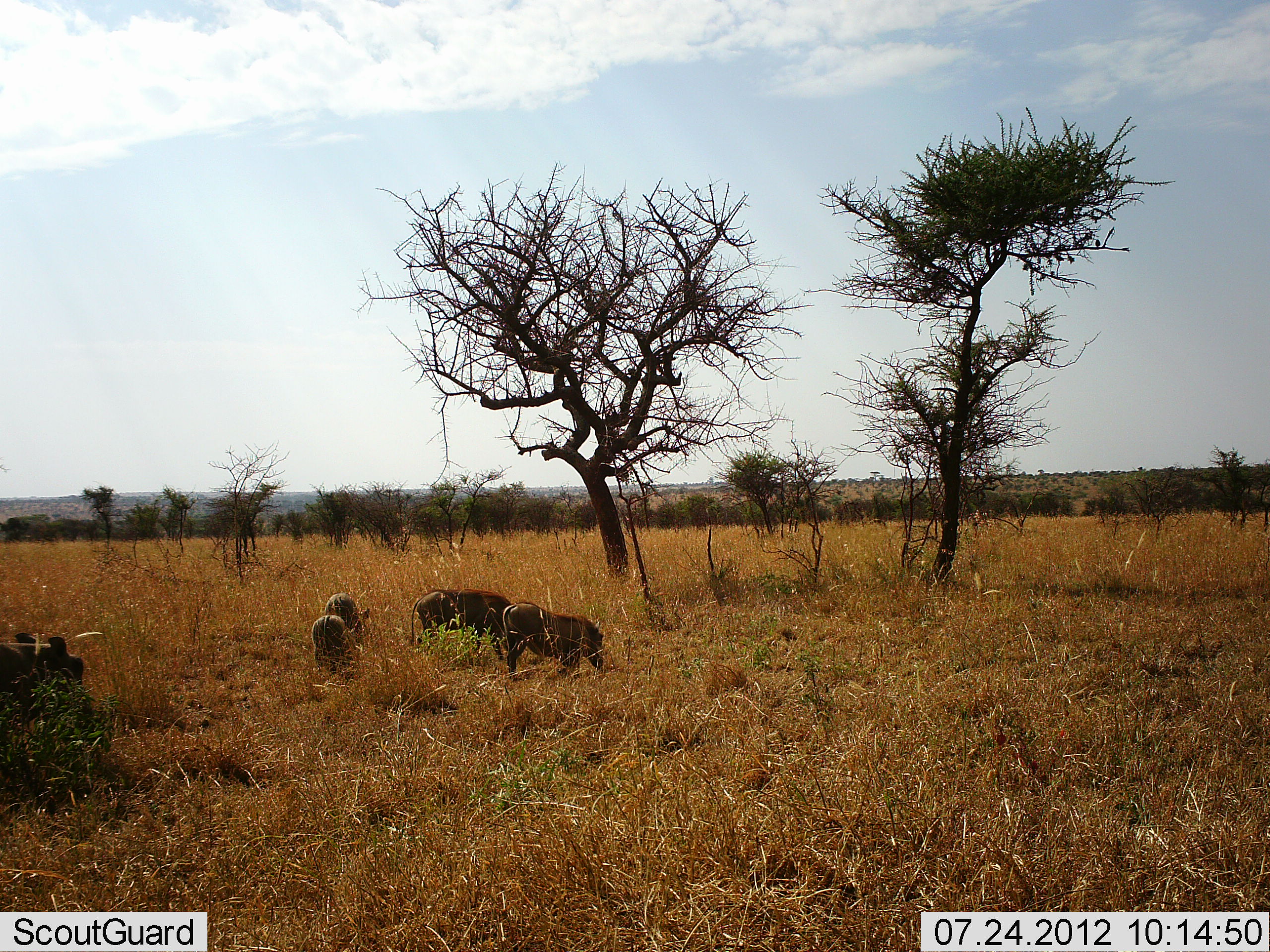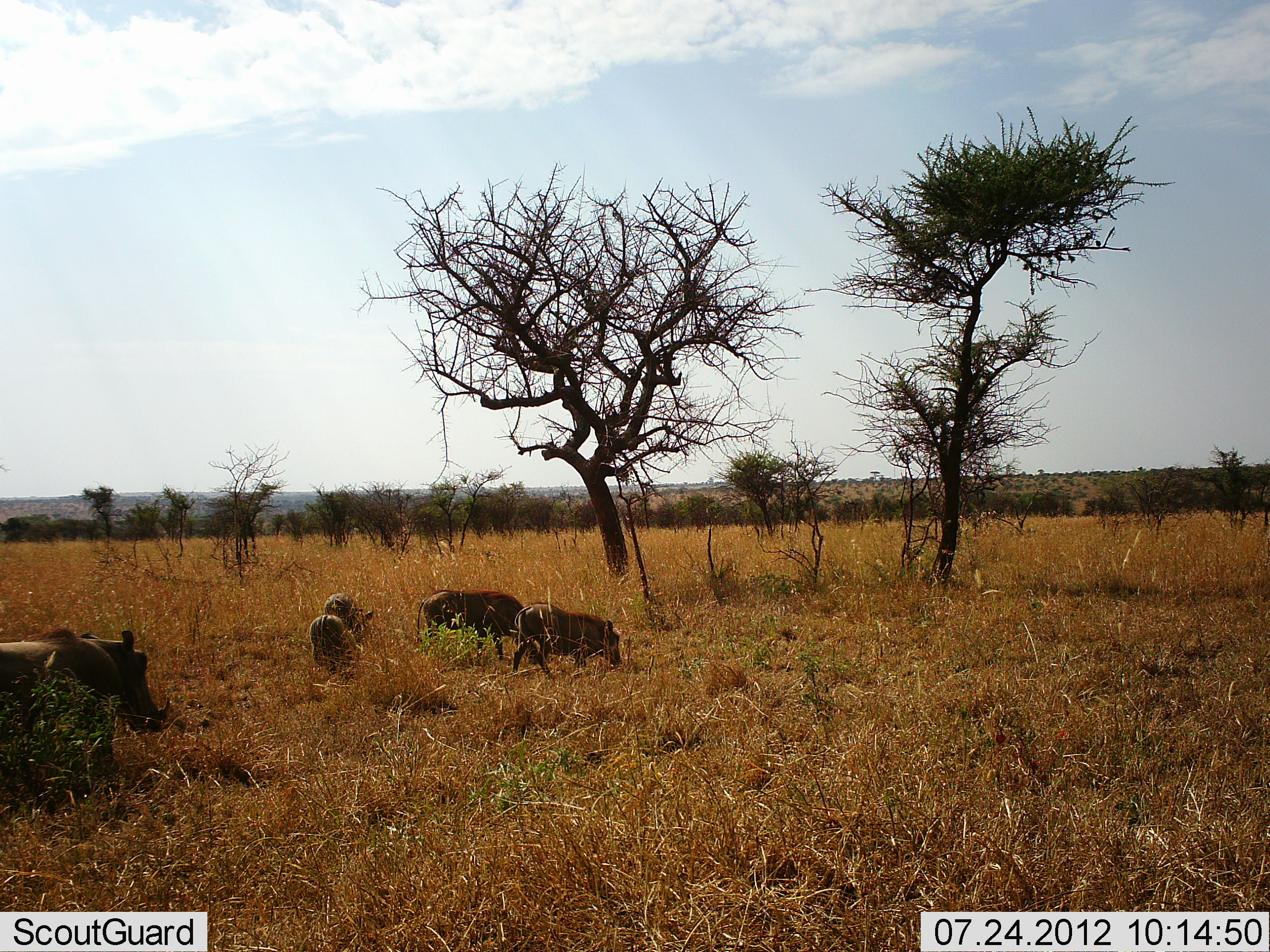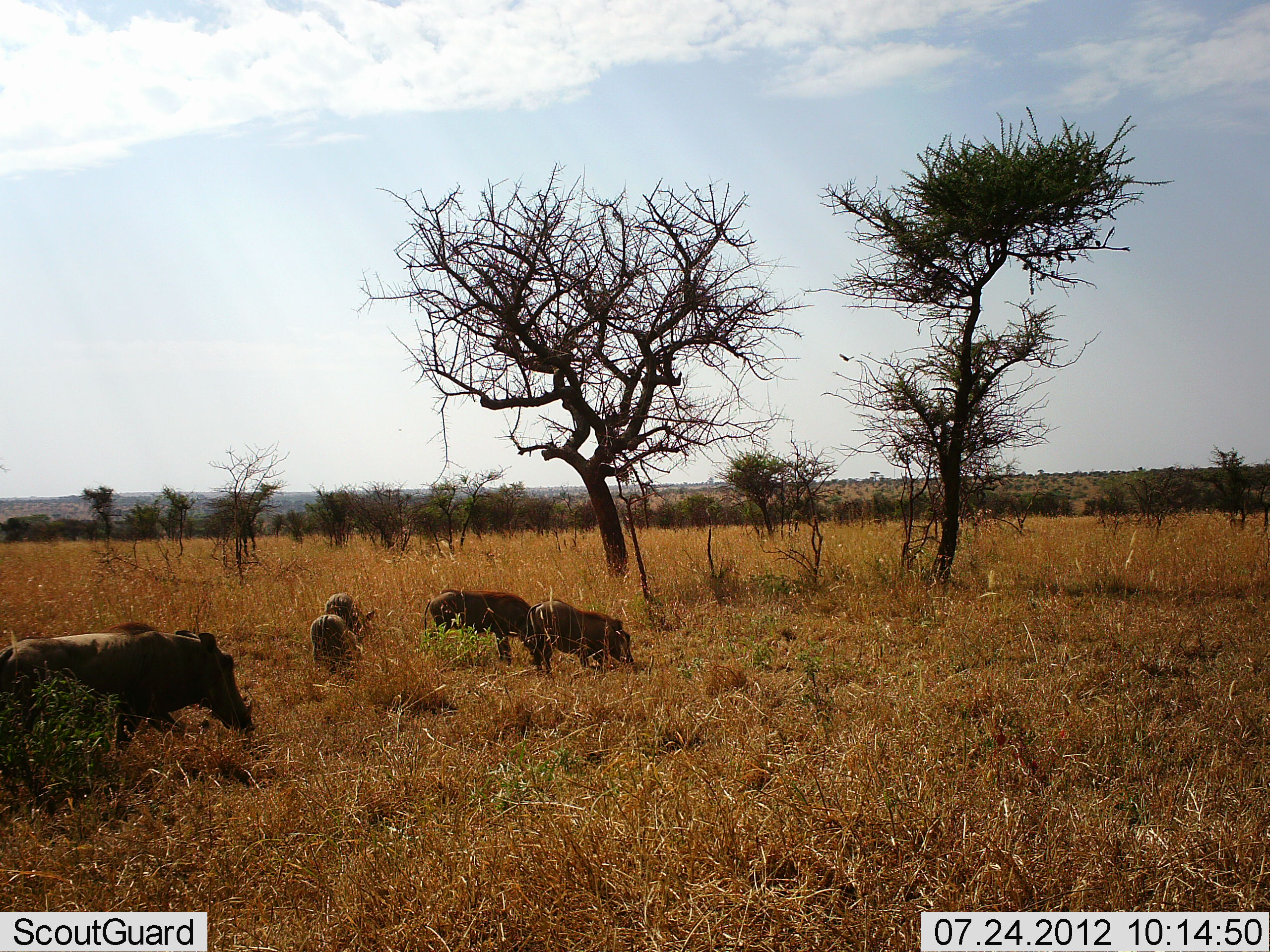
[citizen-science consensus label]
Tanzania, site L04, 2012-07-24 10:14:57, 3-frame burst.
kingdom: Animalia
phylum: Chordata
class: Mammalia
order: Artiodactyla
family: Suidae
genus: Phacochoerus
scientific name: Phacochoerus africanus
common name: warthog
Warthog (Phacochoerus africanus), count 5. Behavior (volunteer vote fractions): standing 50%, resting 0%, moving 70%, interacting 0%. Young present (vote fraction): 50%. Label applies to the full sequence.